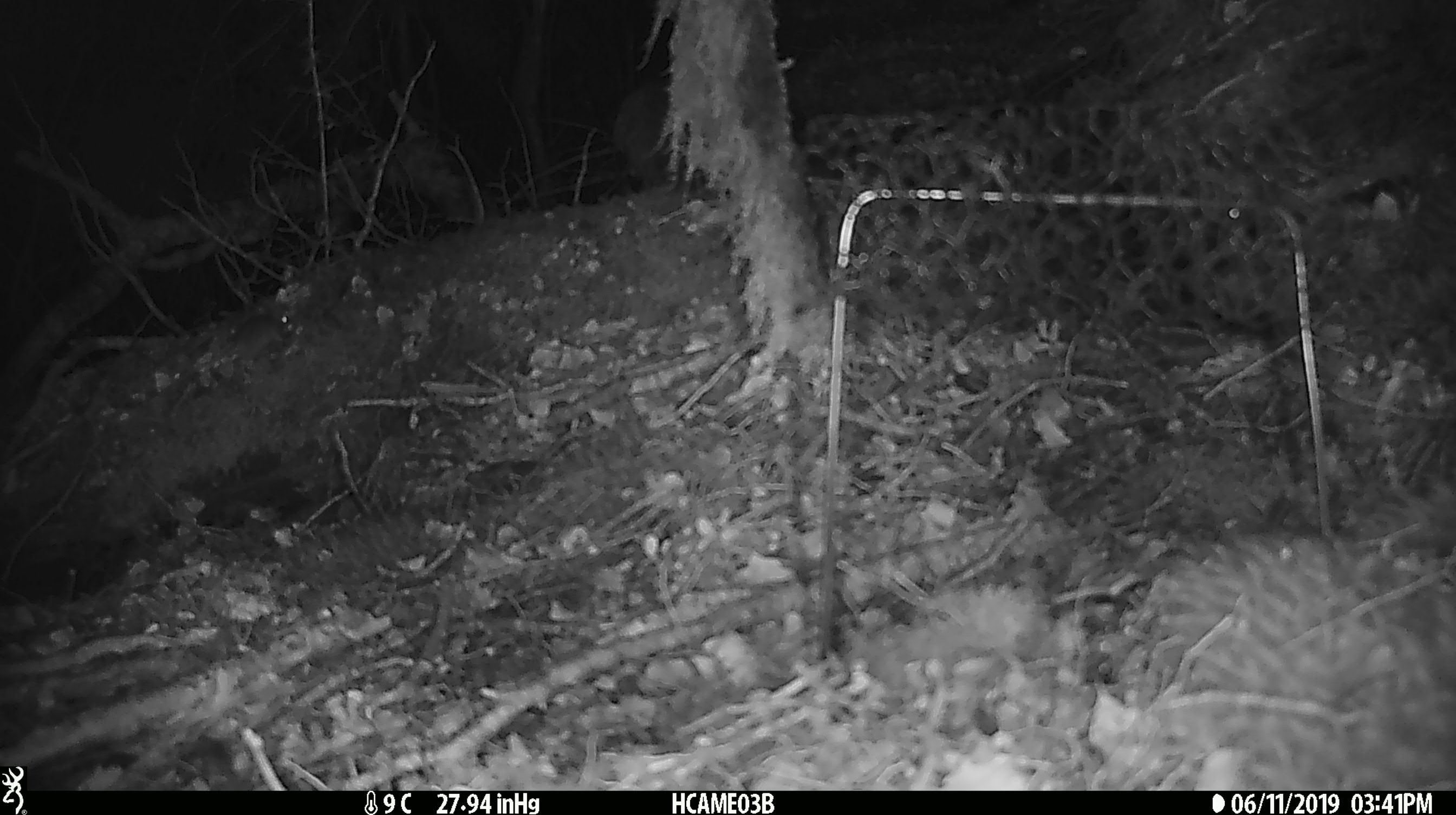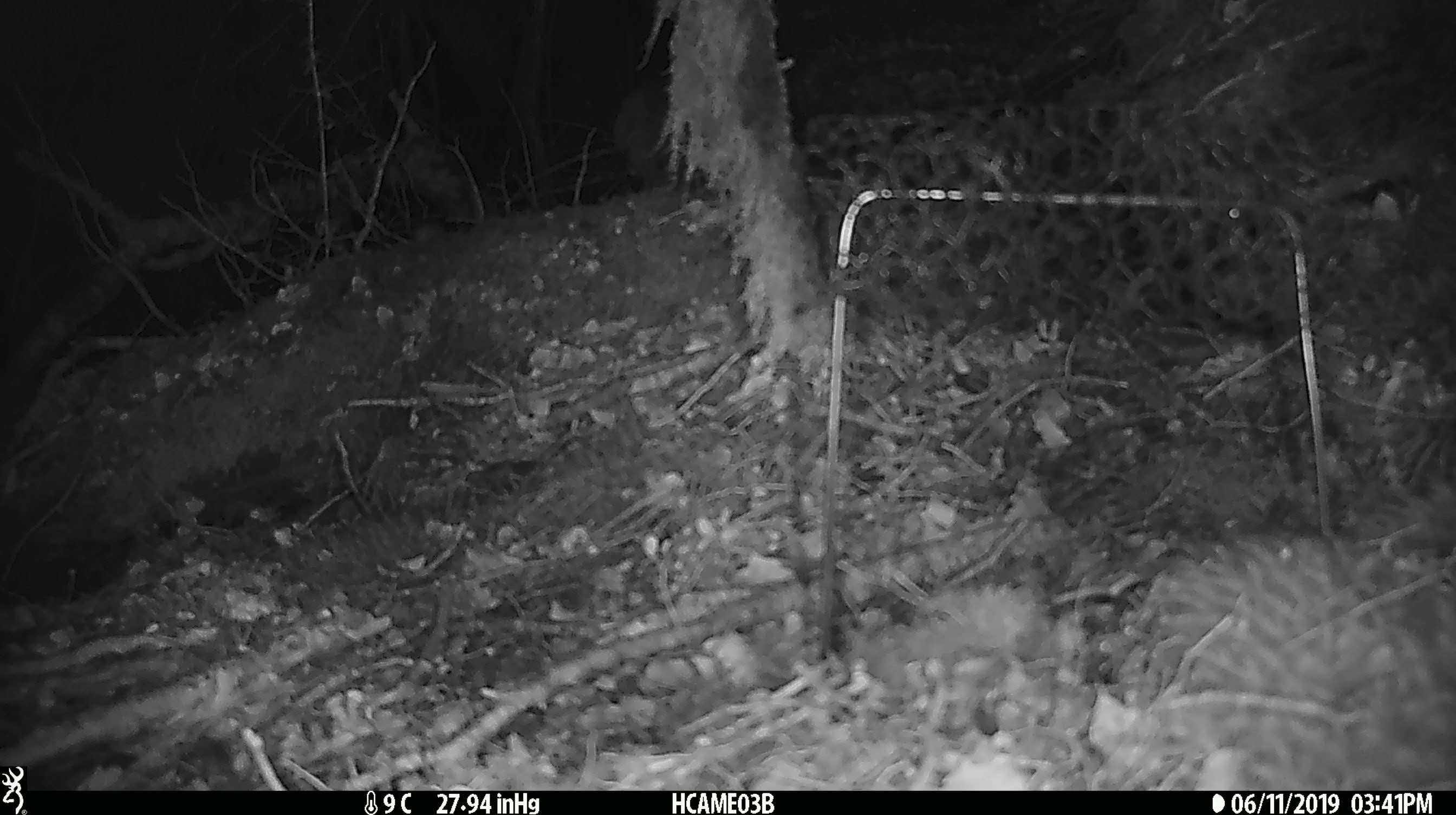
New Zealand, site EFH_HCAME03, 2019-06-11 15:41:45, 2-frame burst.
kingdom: Animalia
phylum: Chordata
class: Mammalia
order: Rodentia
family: Muridae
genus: Mus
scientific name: Mus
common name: mouse